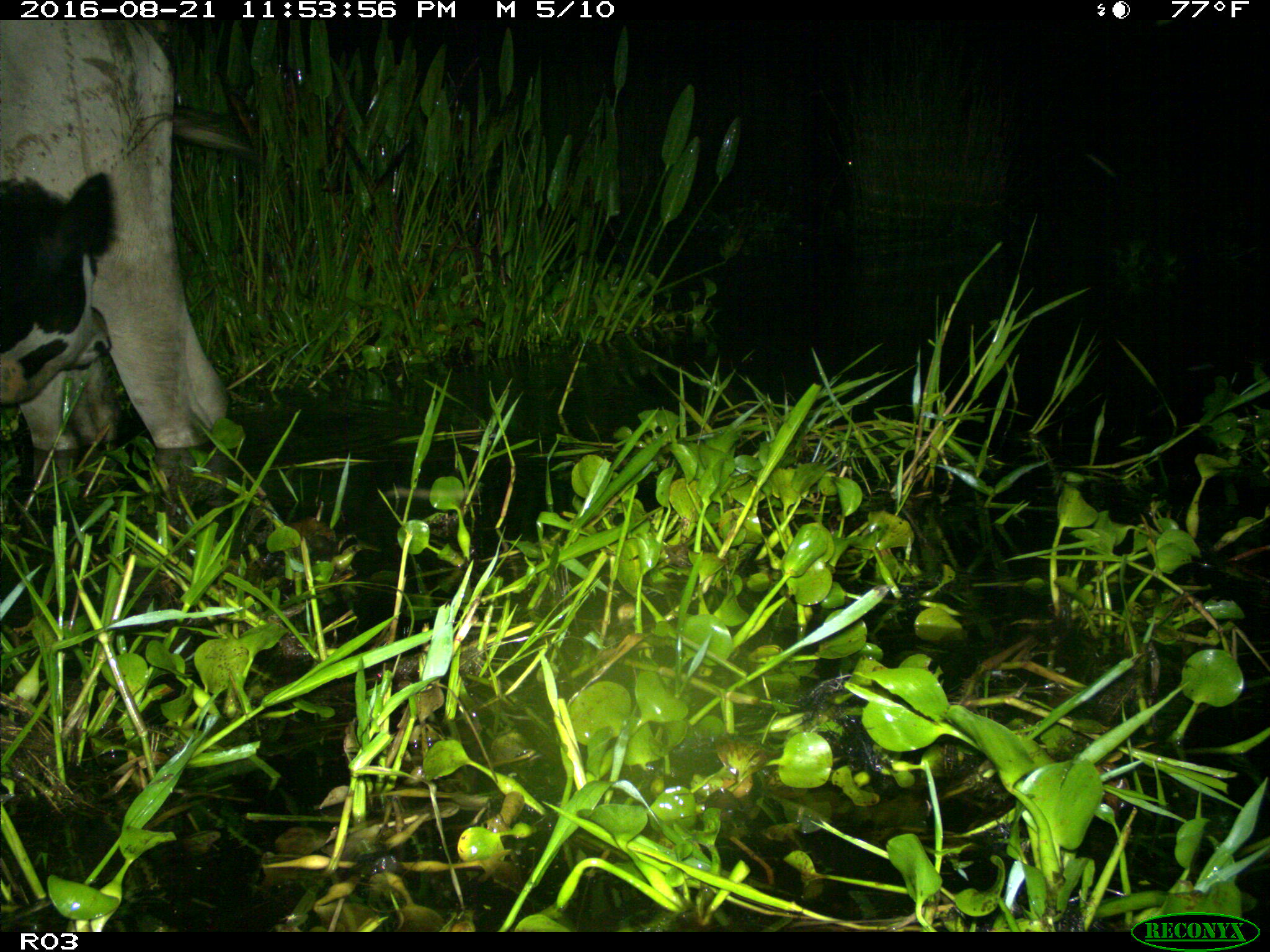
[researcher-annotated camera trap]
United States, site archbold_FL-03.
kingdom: Animalia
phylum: Chordata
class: Mammalia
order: Artiodactyla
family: Bovidae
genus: Bos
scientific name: Bos taurus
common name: domestic cow